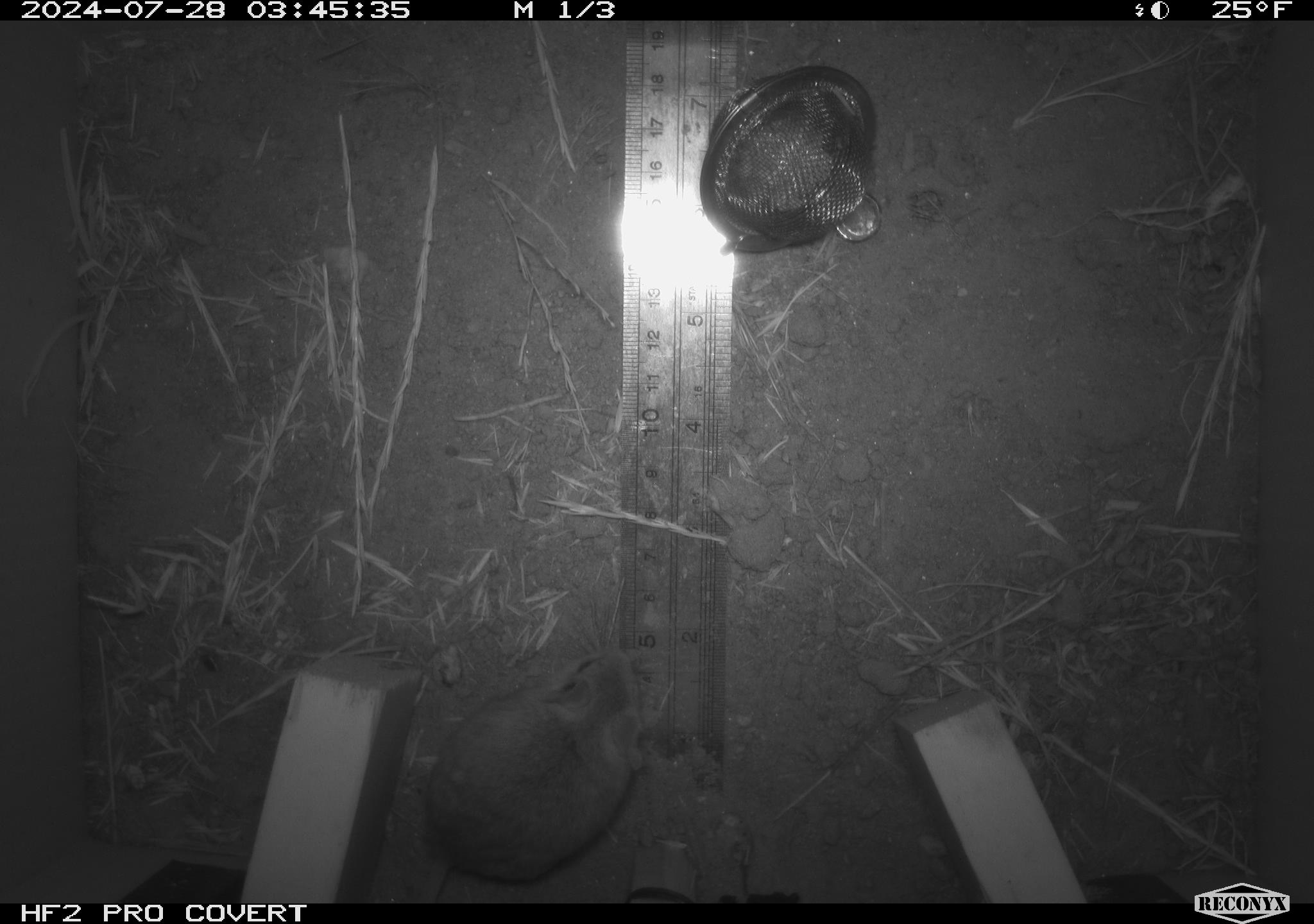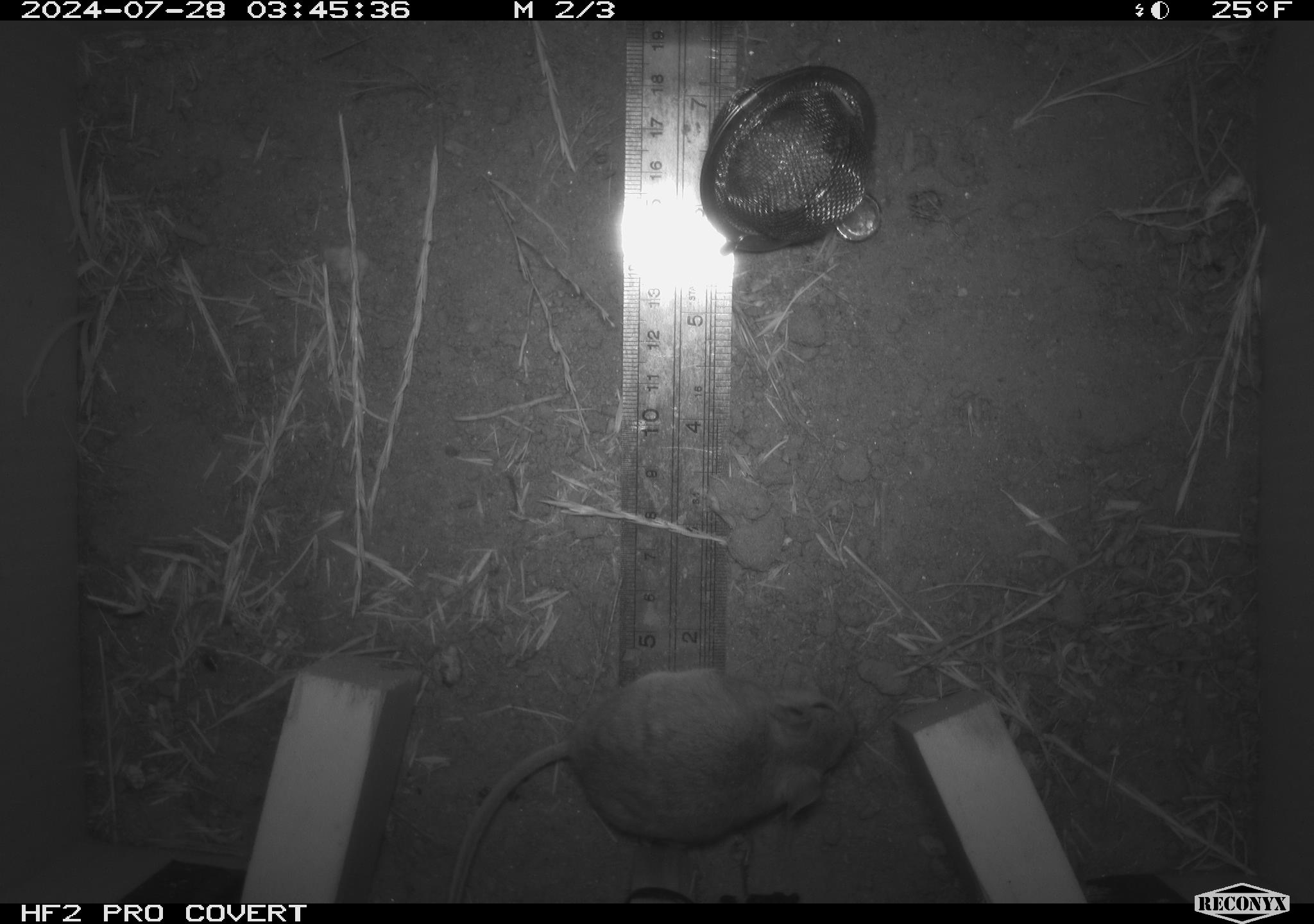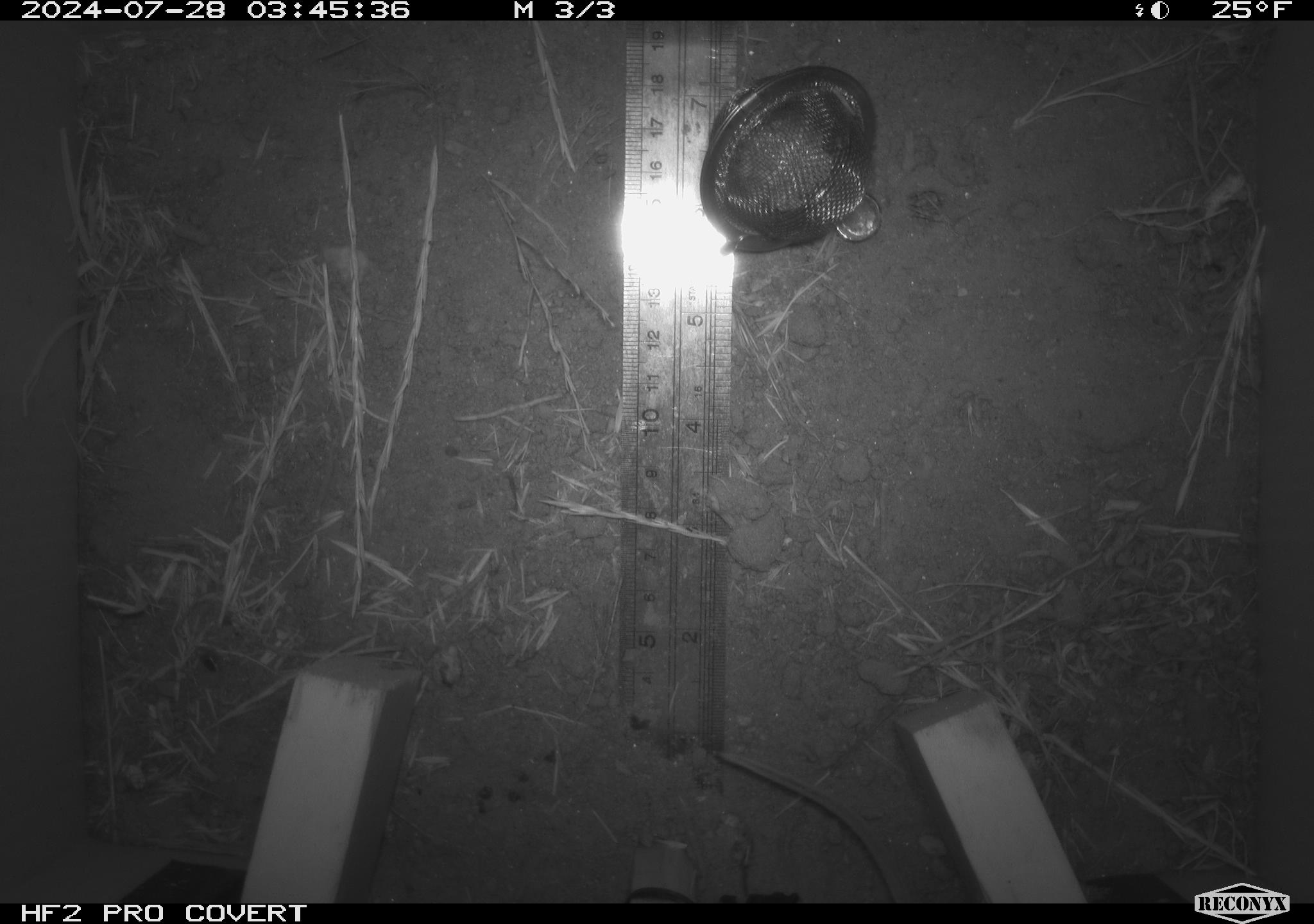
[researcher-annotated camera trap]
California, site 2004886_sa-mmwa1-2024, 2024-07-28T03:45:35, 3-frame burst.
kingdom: Animalia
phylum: Chordata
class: Mammalia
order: Rodentia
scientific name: Rodentia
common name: mouse species